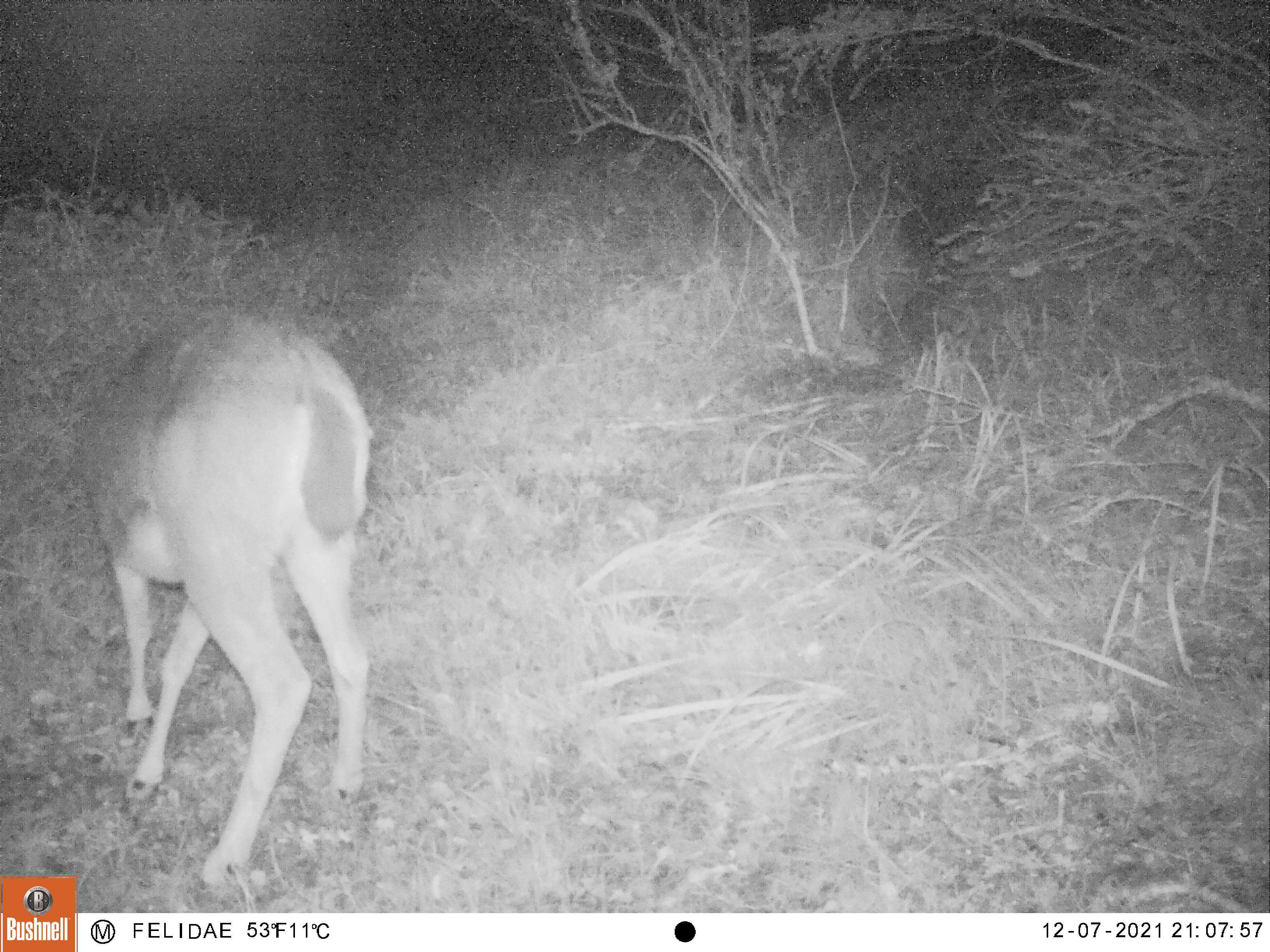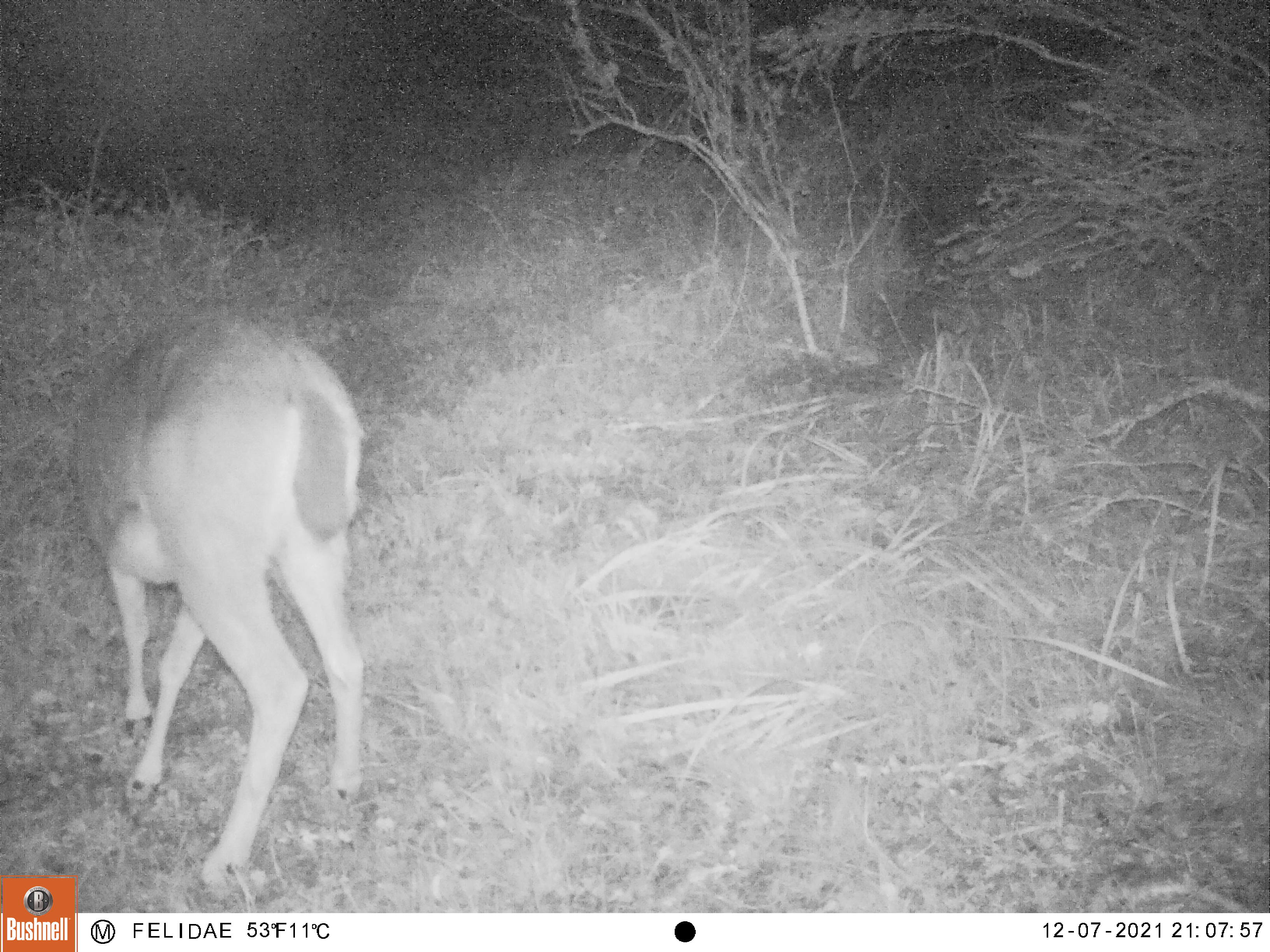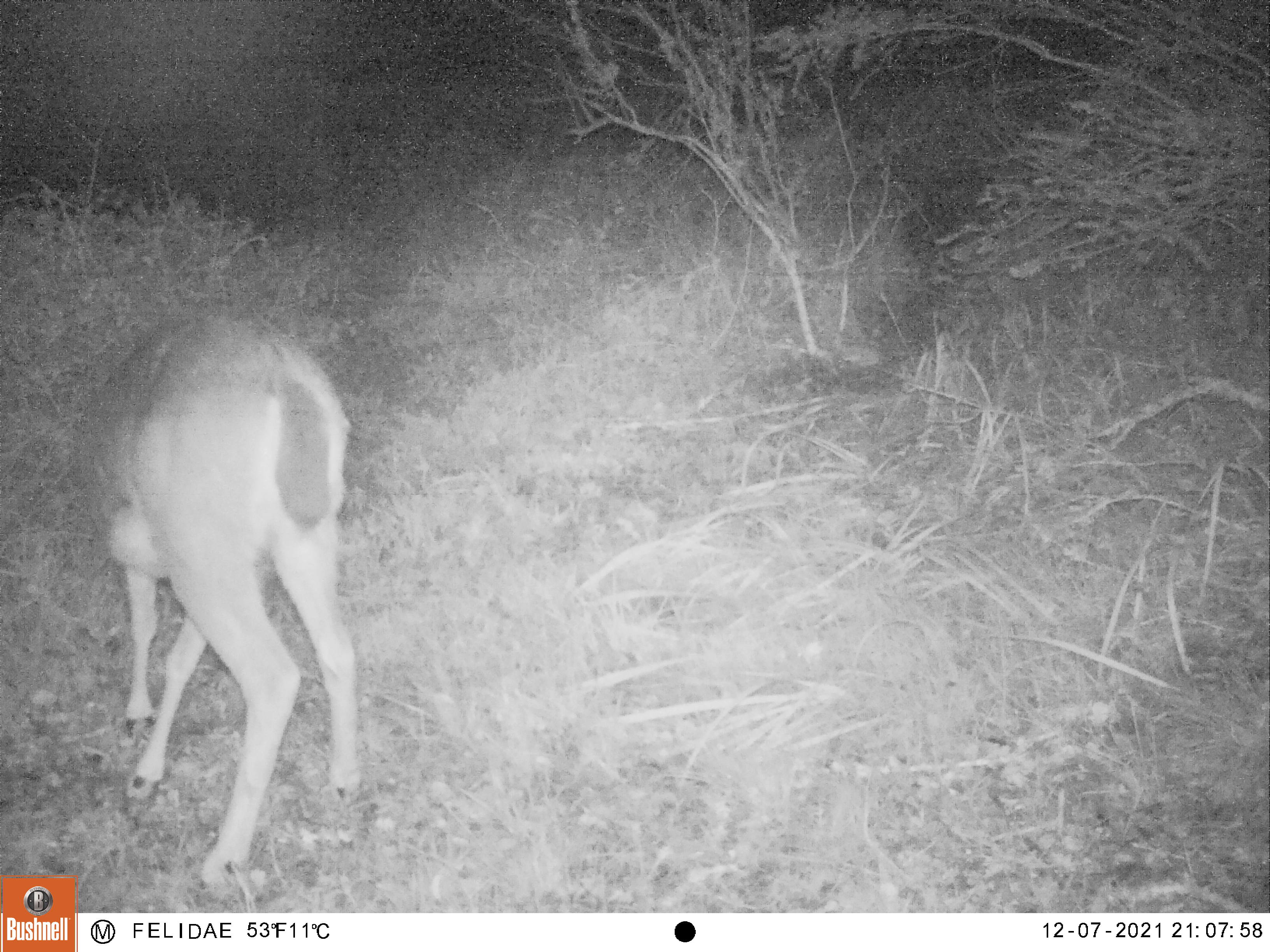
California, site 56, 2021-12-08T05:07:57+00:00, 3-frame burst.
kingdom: Animalia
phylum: Chordata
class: Mammalia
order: Artiodactyla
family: Cervidae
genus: Odocoileus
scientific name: Odocoileus hemionus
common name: mule deer